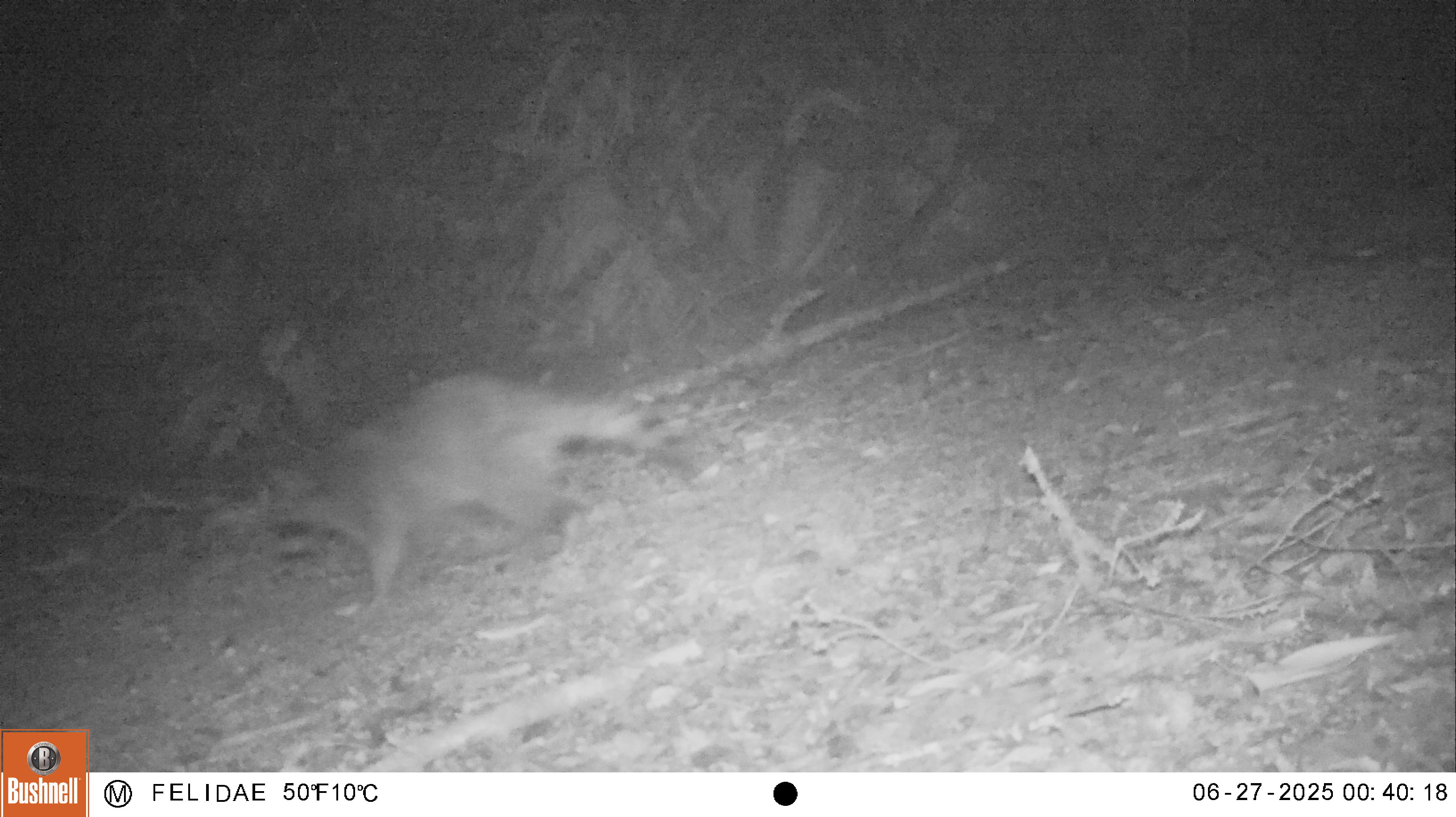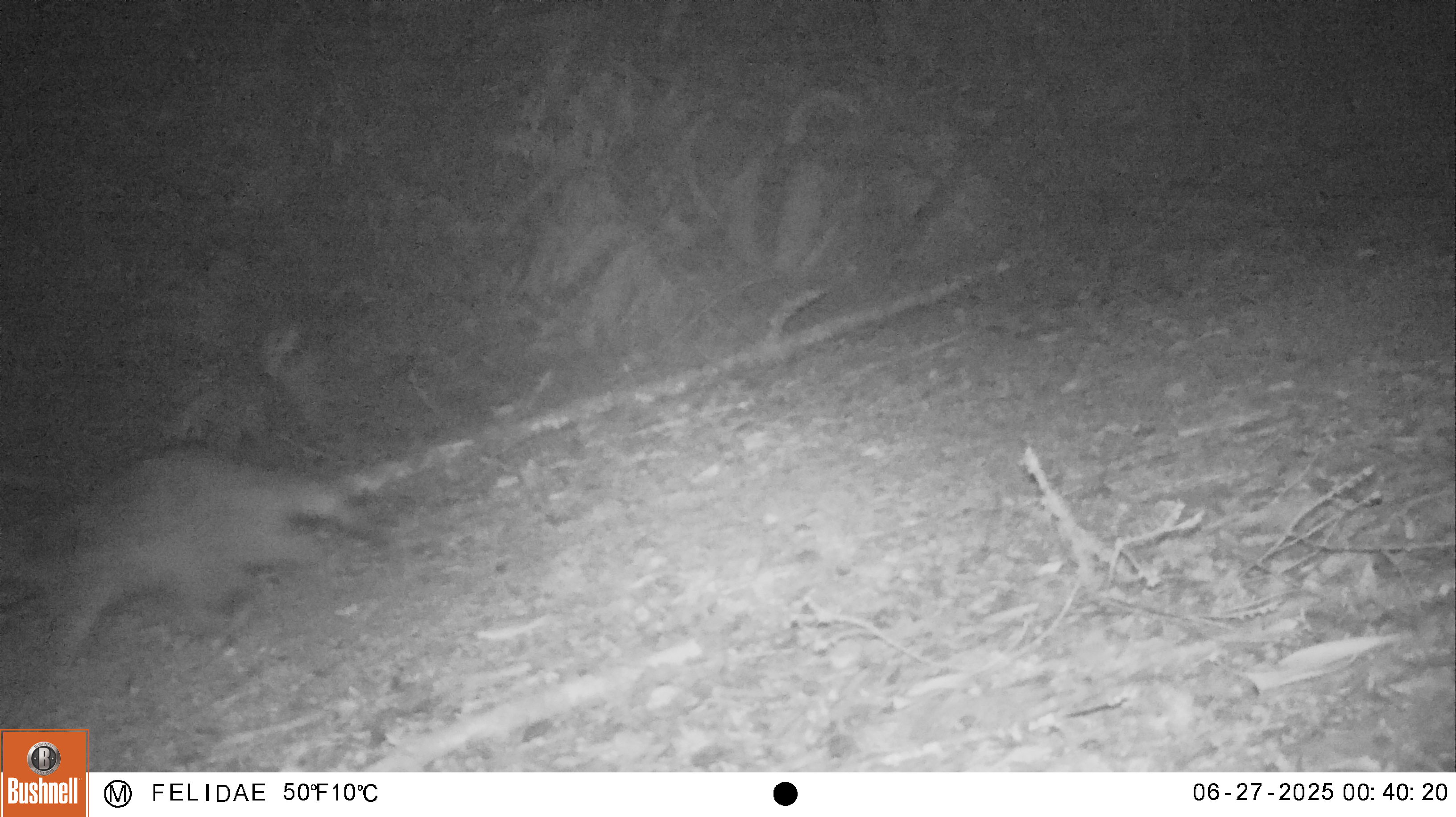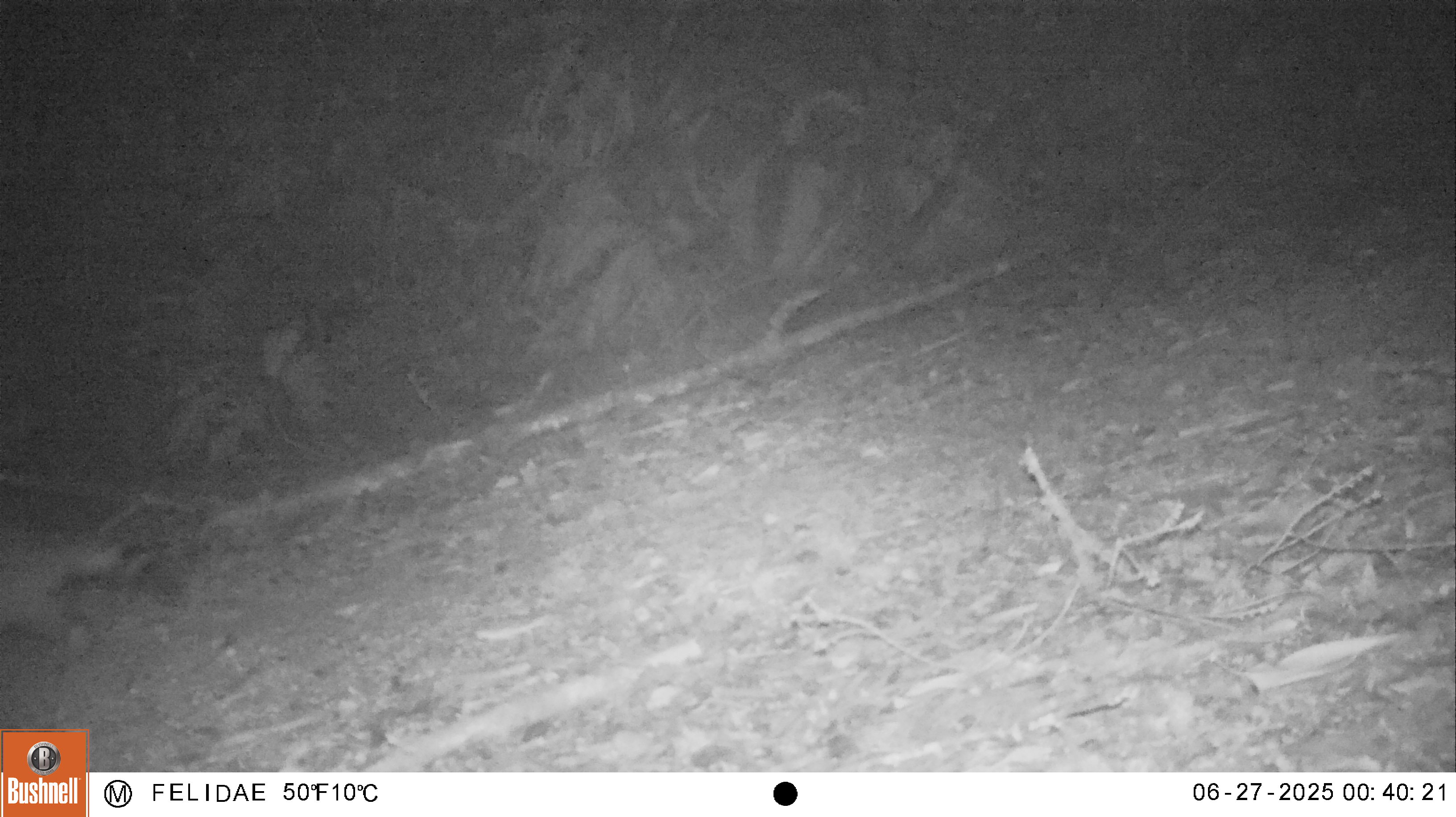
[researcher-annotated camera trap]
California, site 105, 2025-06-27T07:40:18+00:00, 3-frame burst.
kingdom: Animalia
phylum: Chordata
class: Mammalia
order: Carnivora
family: Procyonidae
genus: Procyon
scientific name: Procyon lotor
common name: raccoon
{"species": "raccoon (Procyon lotor)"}